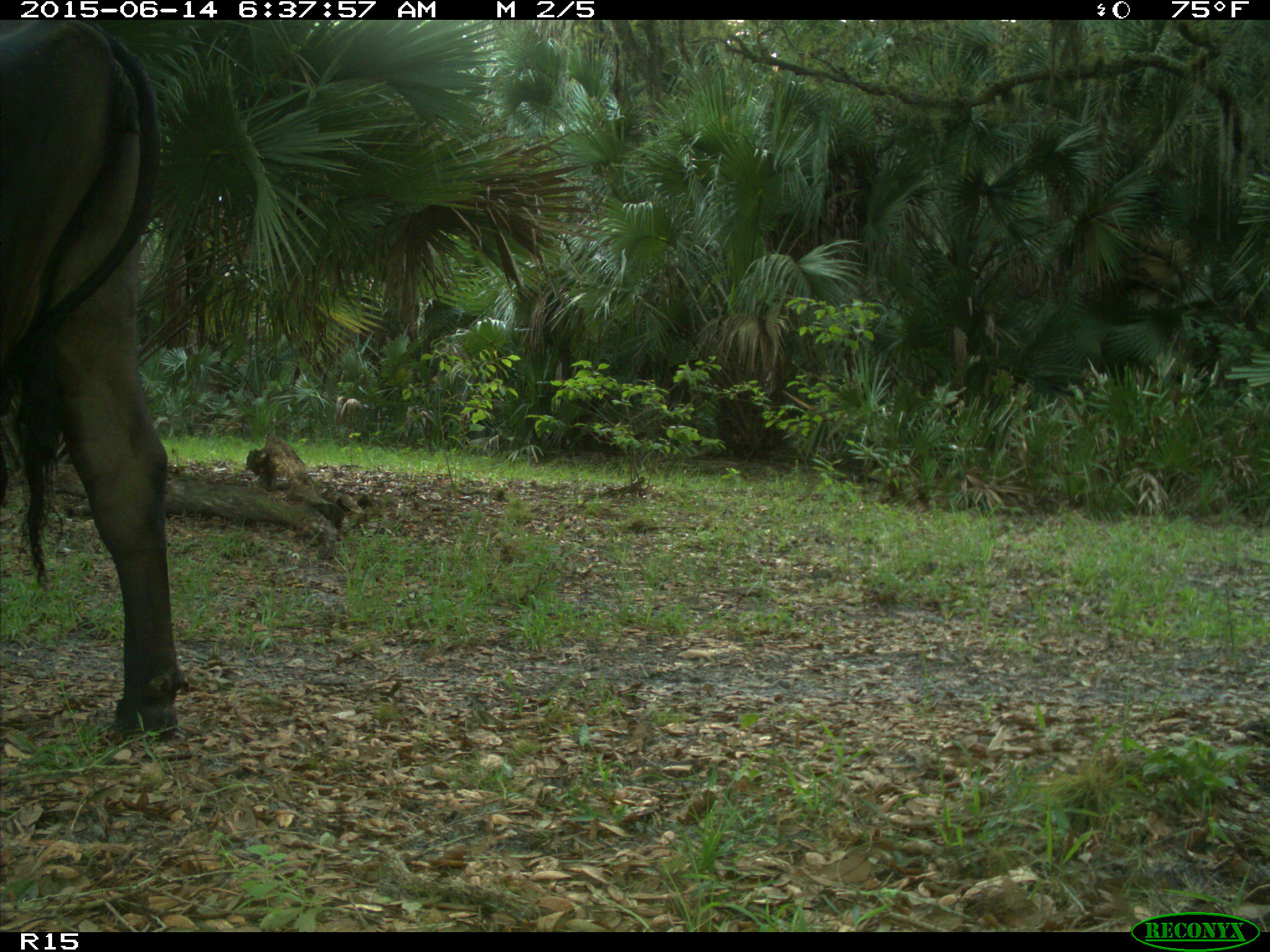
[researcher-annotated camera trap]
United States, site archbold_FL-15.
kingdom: Animalia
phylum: Chordata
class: Mammalia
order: Artiodactyla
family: Bovidae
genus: Bos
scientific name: Bos taurus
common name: domestic cow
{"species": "Bos taurus (domestic cow)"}